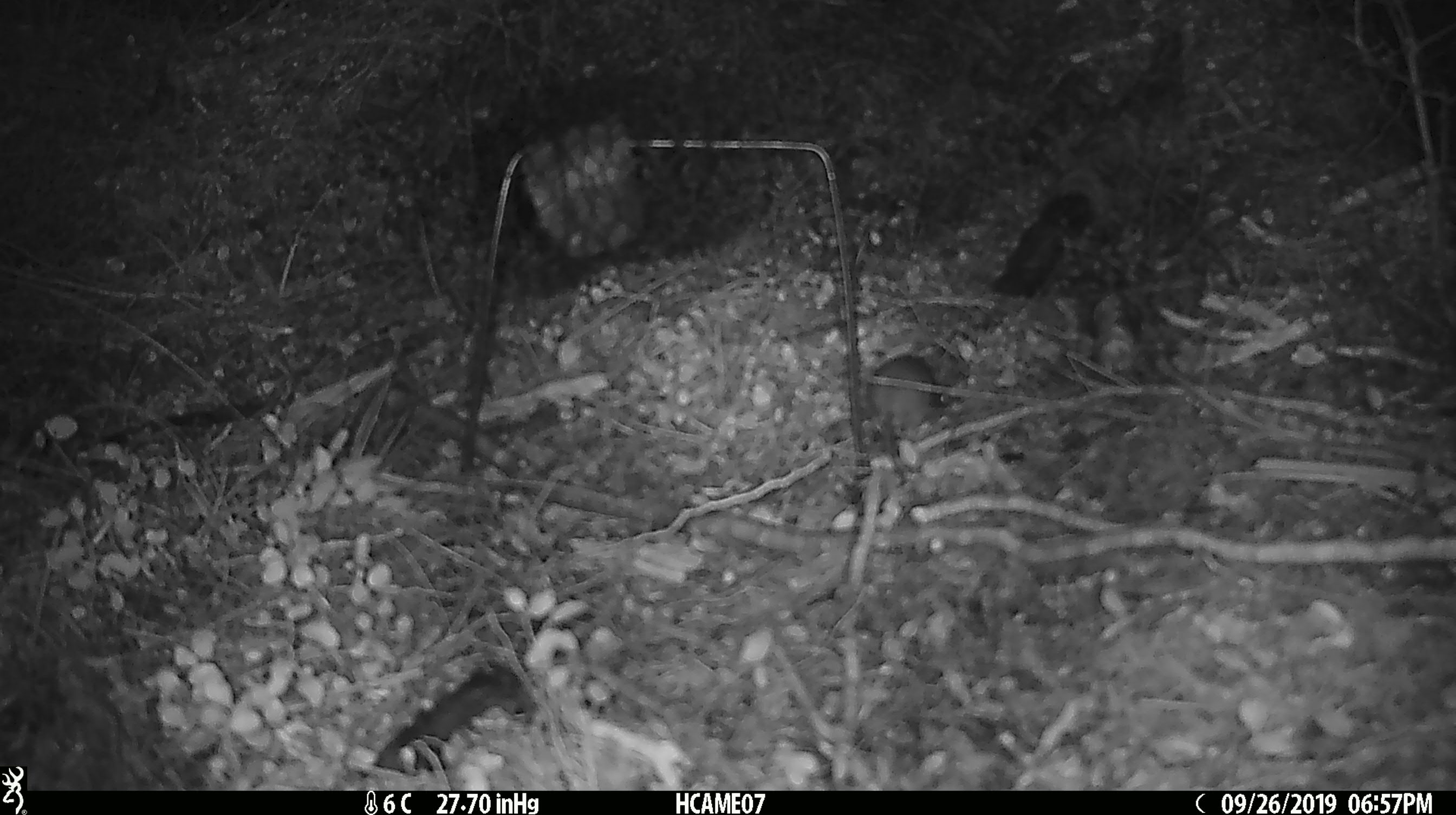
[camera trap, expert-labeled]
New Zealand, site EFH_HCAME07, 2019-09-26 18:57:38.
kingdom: Animalia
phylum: Chordata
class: Mammalia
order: Rodentia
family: Muridae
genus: Mus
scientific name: Mus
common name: mouse